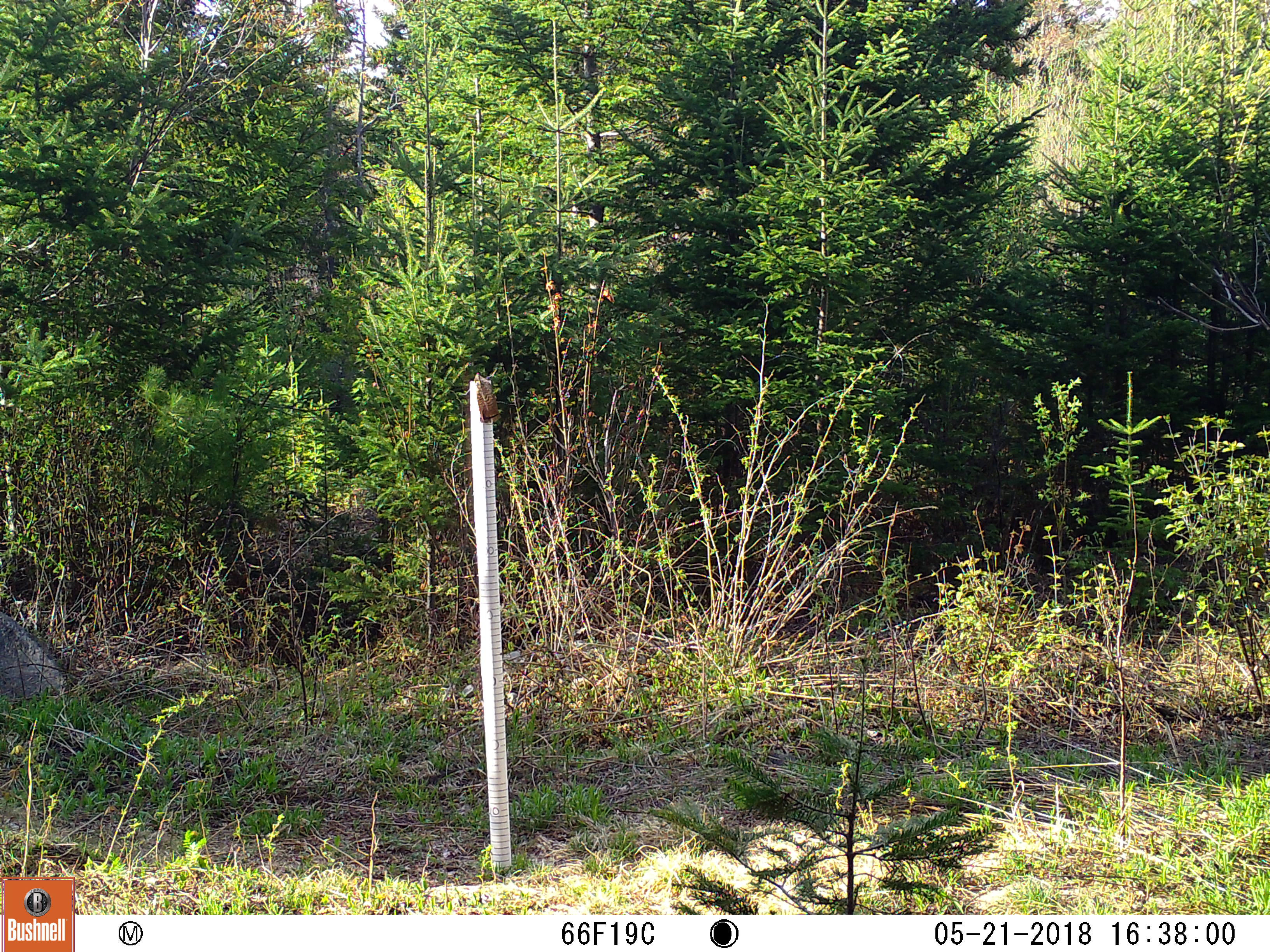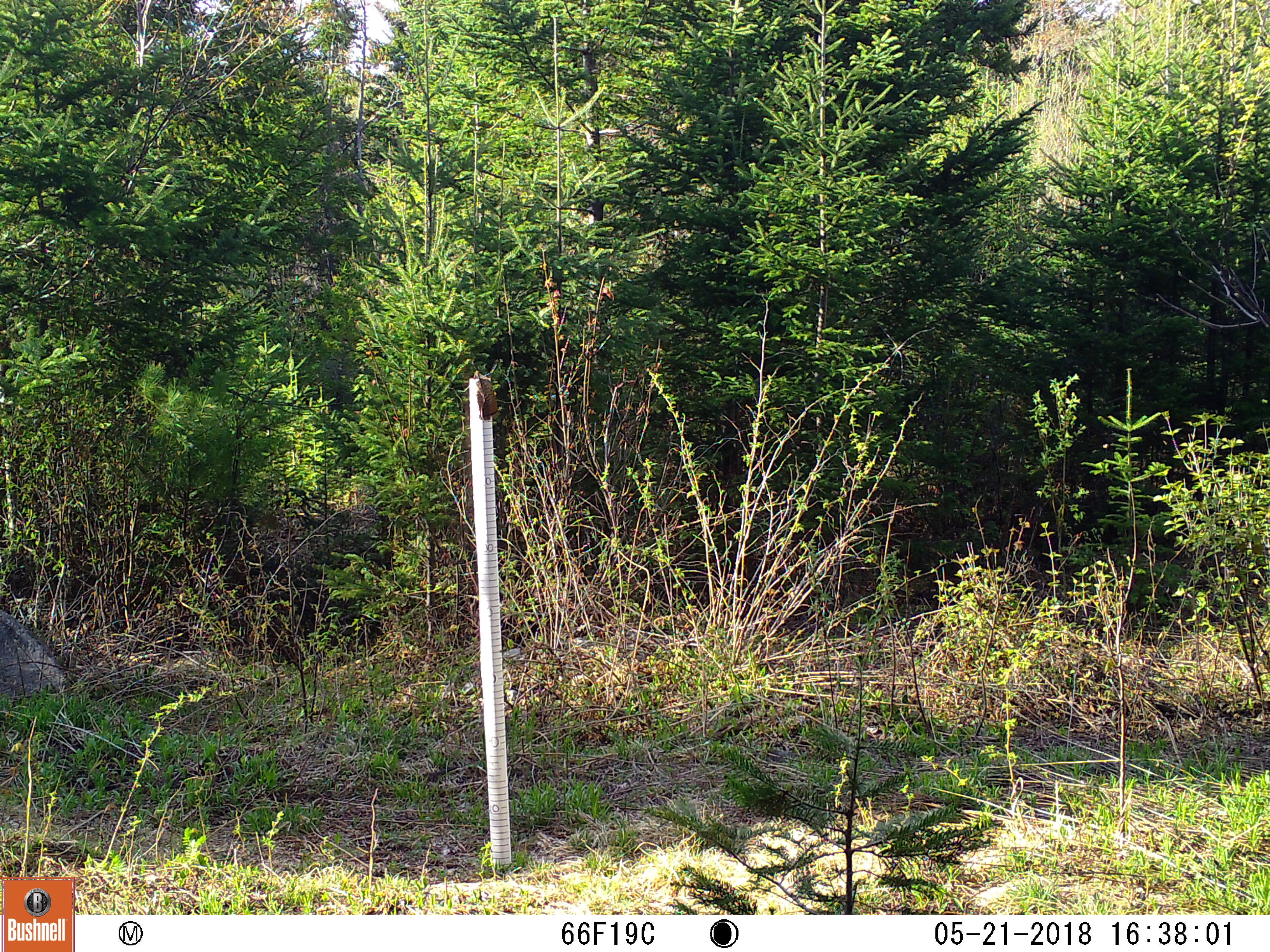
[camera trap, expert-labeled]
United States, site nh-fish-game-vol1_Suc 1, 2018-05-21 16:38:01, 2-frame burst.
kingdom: Animalia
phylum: Chordata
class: Mammalia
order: Carnivora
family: Ursidae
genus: Ursus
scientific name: Ursus americanus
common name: black bear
Black bear (Ursus americanus).